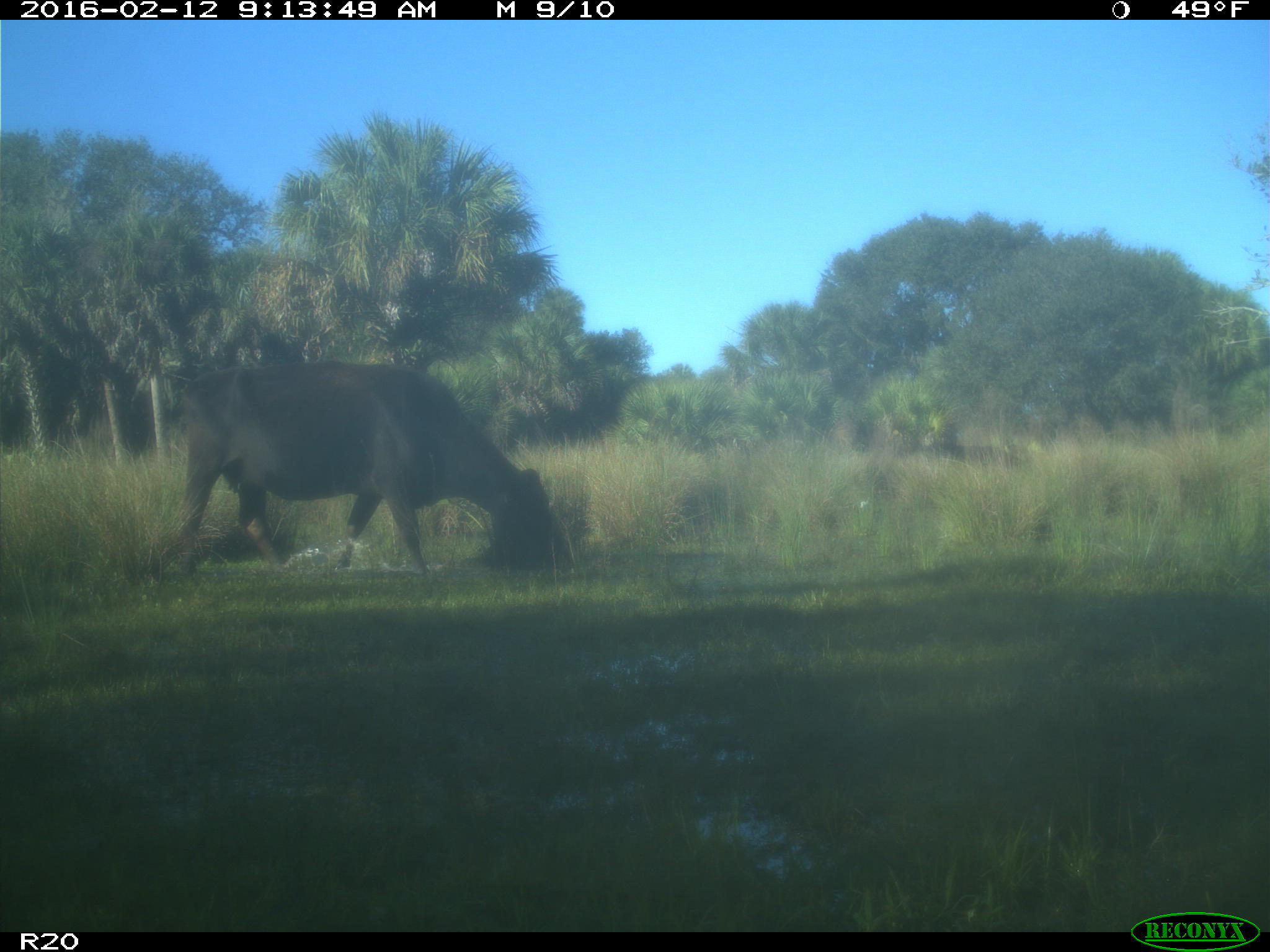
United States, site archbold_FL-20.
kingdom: Animalia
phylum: Chordata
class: Mammalia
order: Artiodactyla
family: Bovidae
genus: Bos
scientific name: Bos taurus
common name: domestic cow